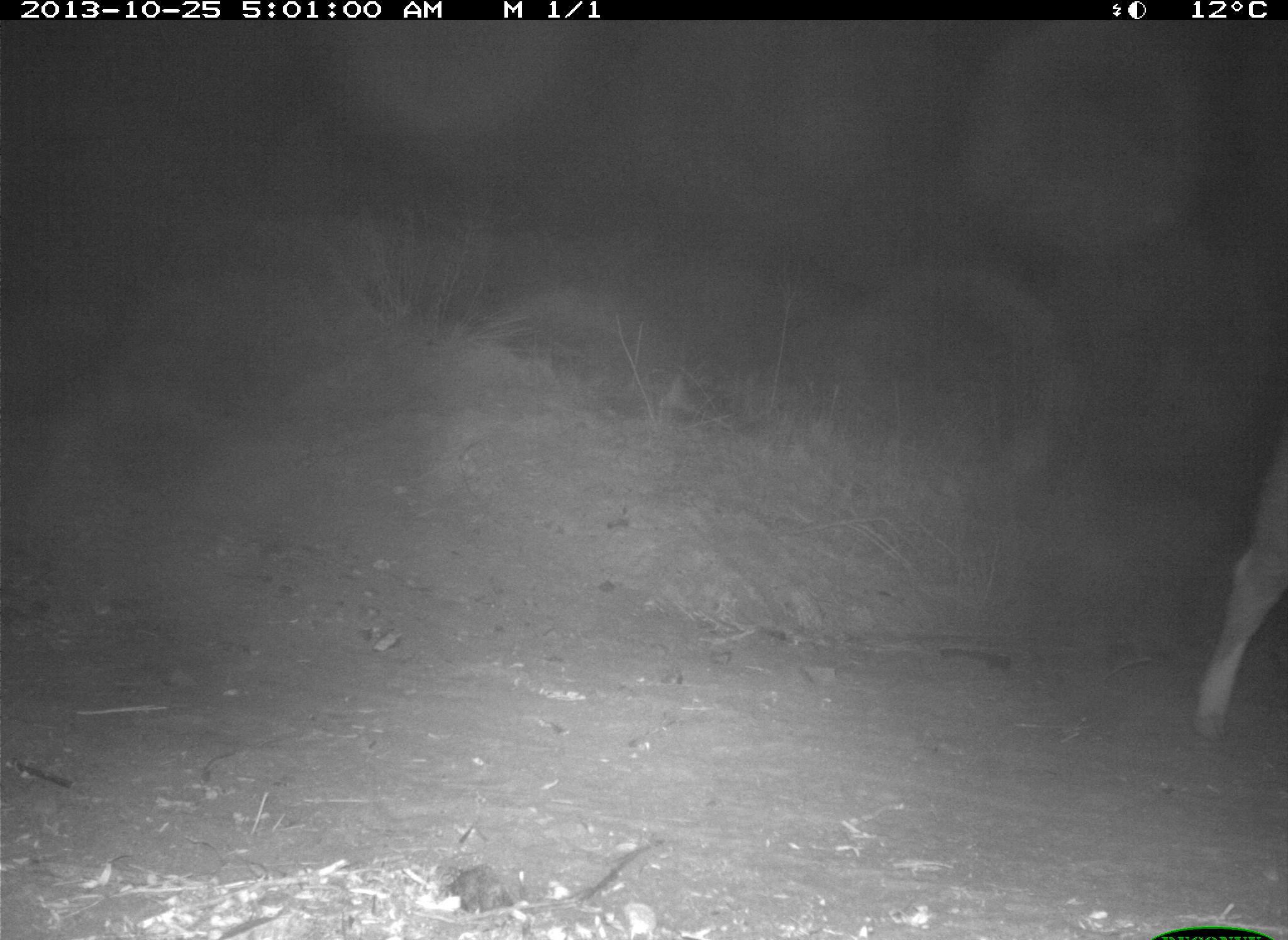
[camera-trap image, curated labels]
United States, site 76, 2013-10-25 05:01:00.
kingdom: Animalia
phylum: Chordata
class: Mammalia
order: Artiodactyla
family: Bovidae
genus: Bos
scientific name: Bos taurus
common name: cow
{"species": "cow (Bos taurus)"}